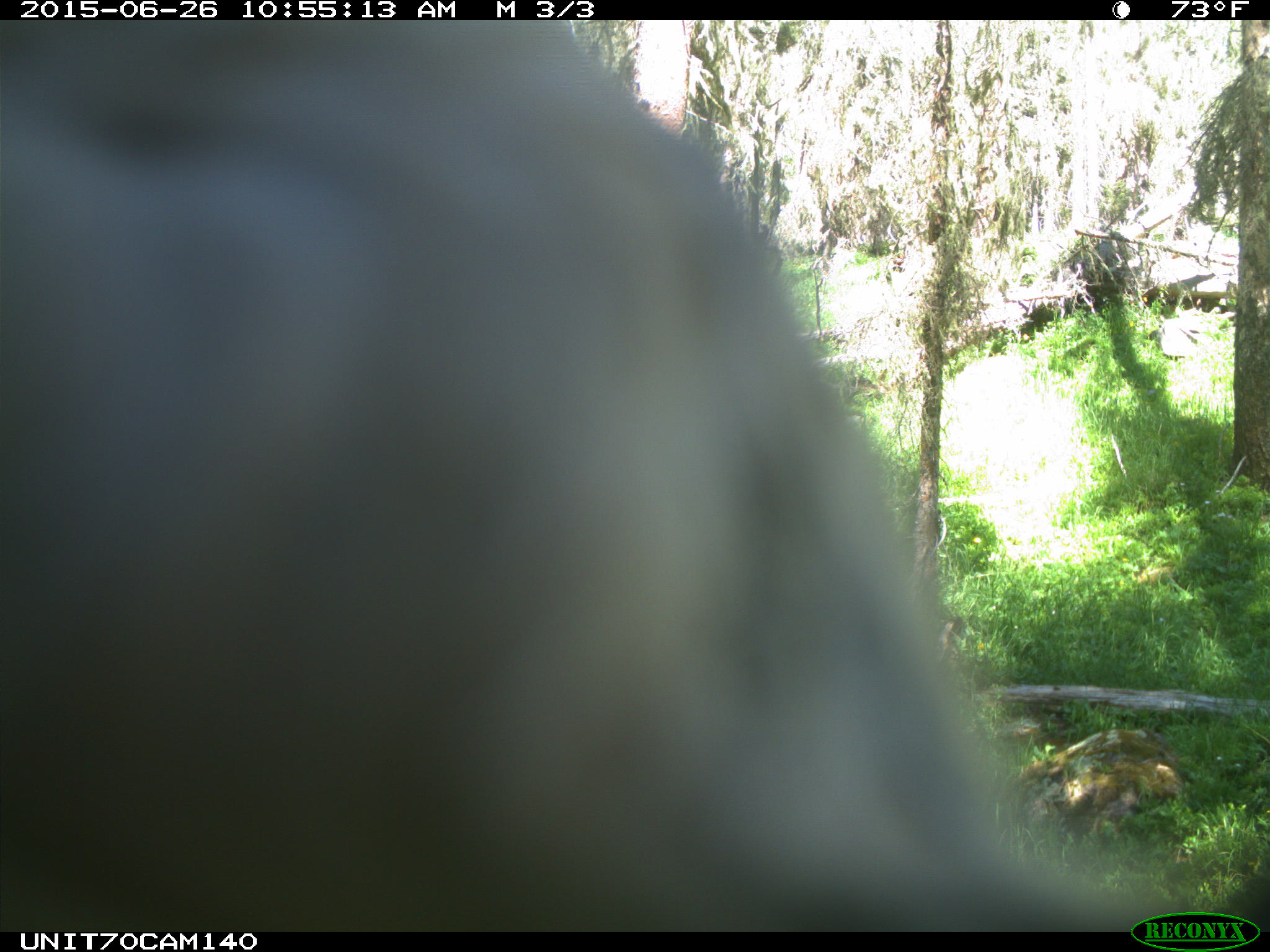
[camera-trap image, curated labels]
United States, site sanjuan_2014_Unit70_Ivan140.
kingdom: Animalia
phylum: Chordata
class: Aves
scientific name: Aves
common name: birds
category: unidentified bird